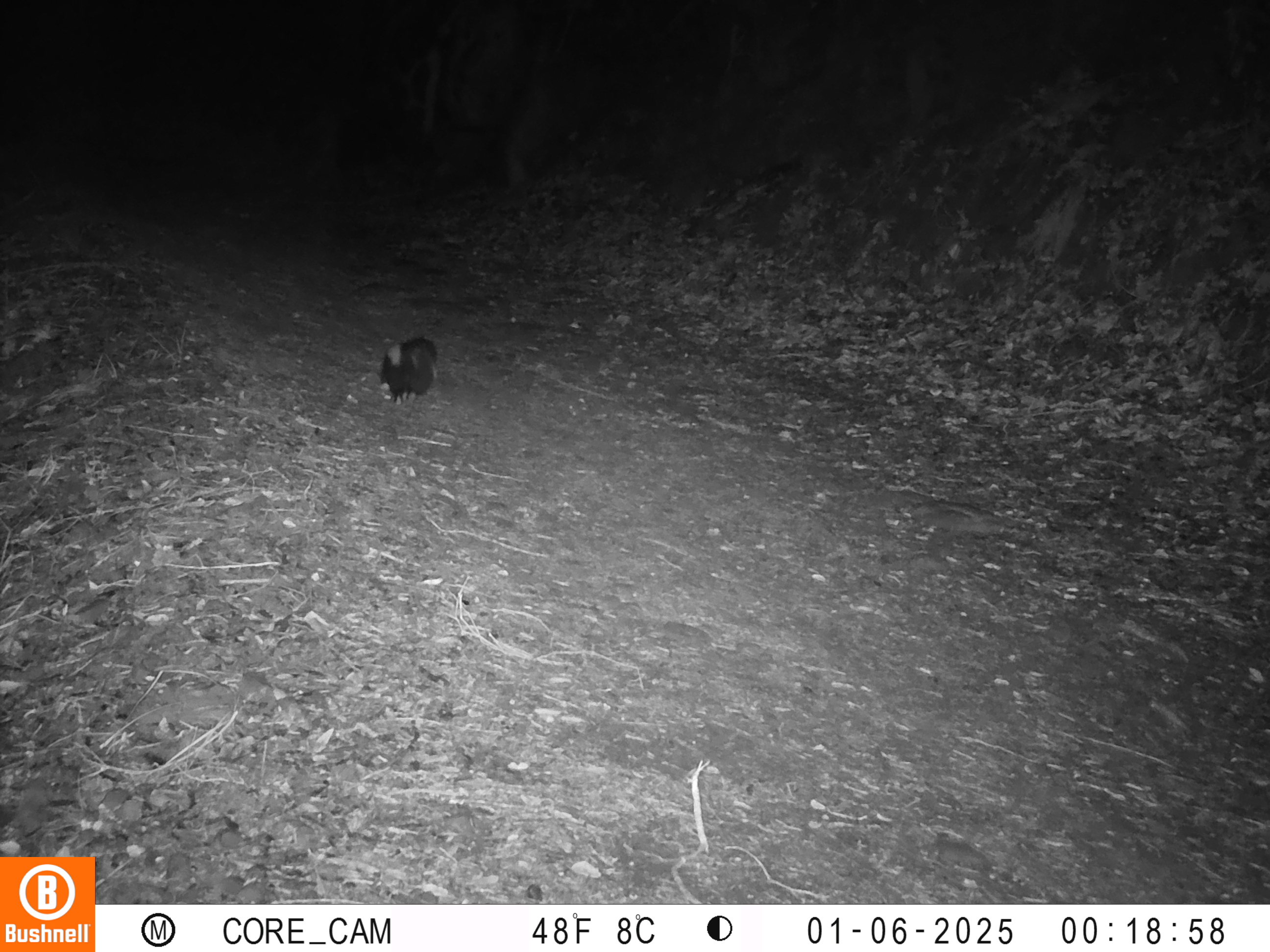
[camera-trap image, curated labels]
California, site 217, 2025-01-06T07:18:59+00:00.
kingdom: Animalia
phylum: Chordata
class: Mammalia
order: Carnivora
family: Mephitidae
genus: Mephitis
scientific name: Mephitis mephitis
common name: striped skunk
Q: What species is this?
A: Striped skunk (Mephitis mephitis).